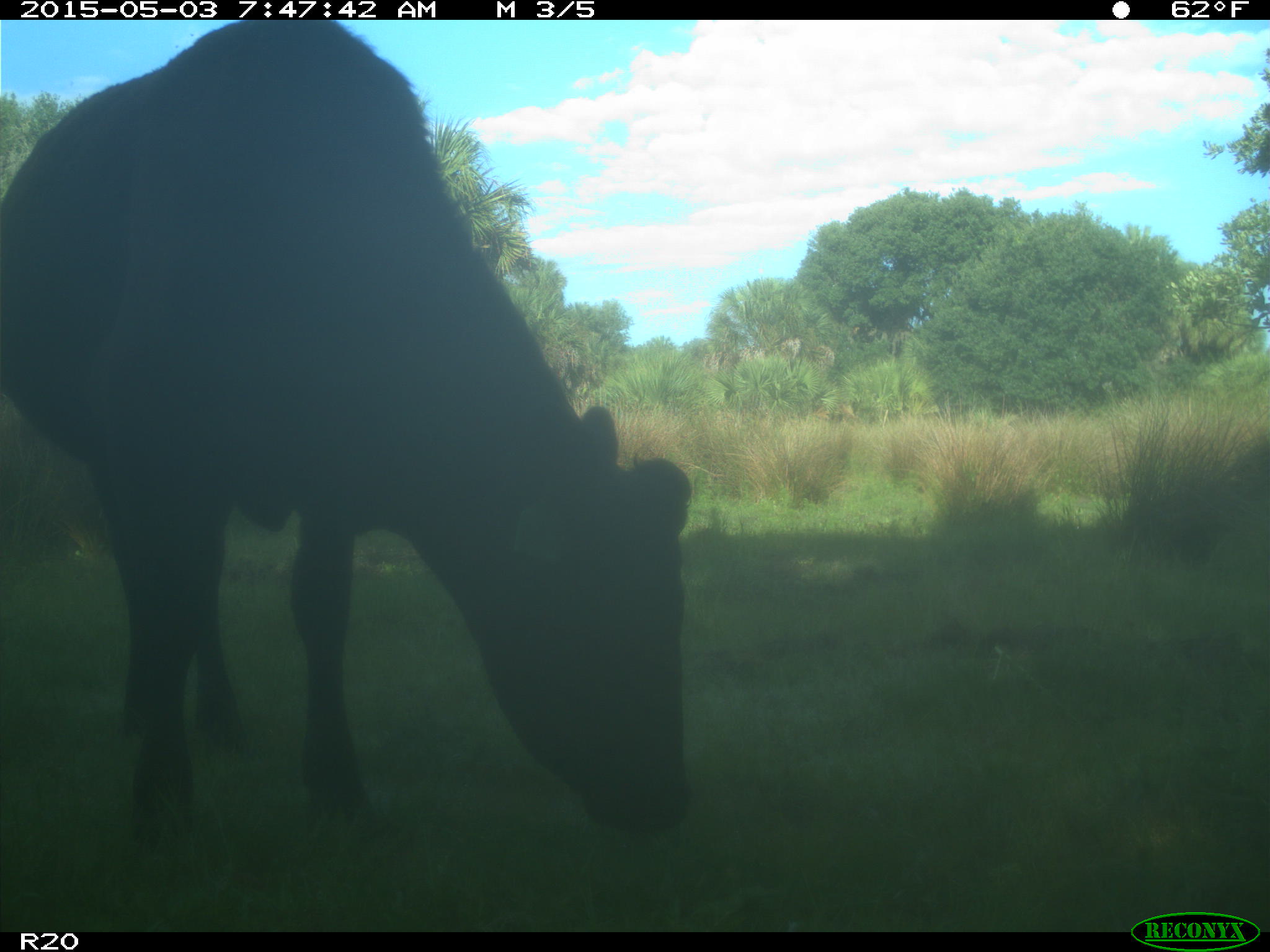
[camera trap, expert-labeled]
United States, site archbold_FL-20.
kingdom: Animalia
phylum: Chordata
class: Mammalia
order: Artiodactyla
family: Bovidae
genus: Bos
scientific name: Bos taurus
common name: domestic cow